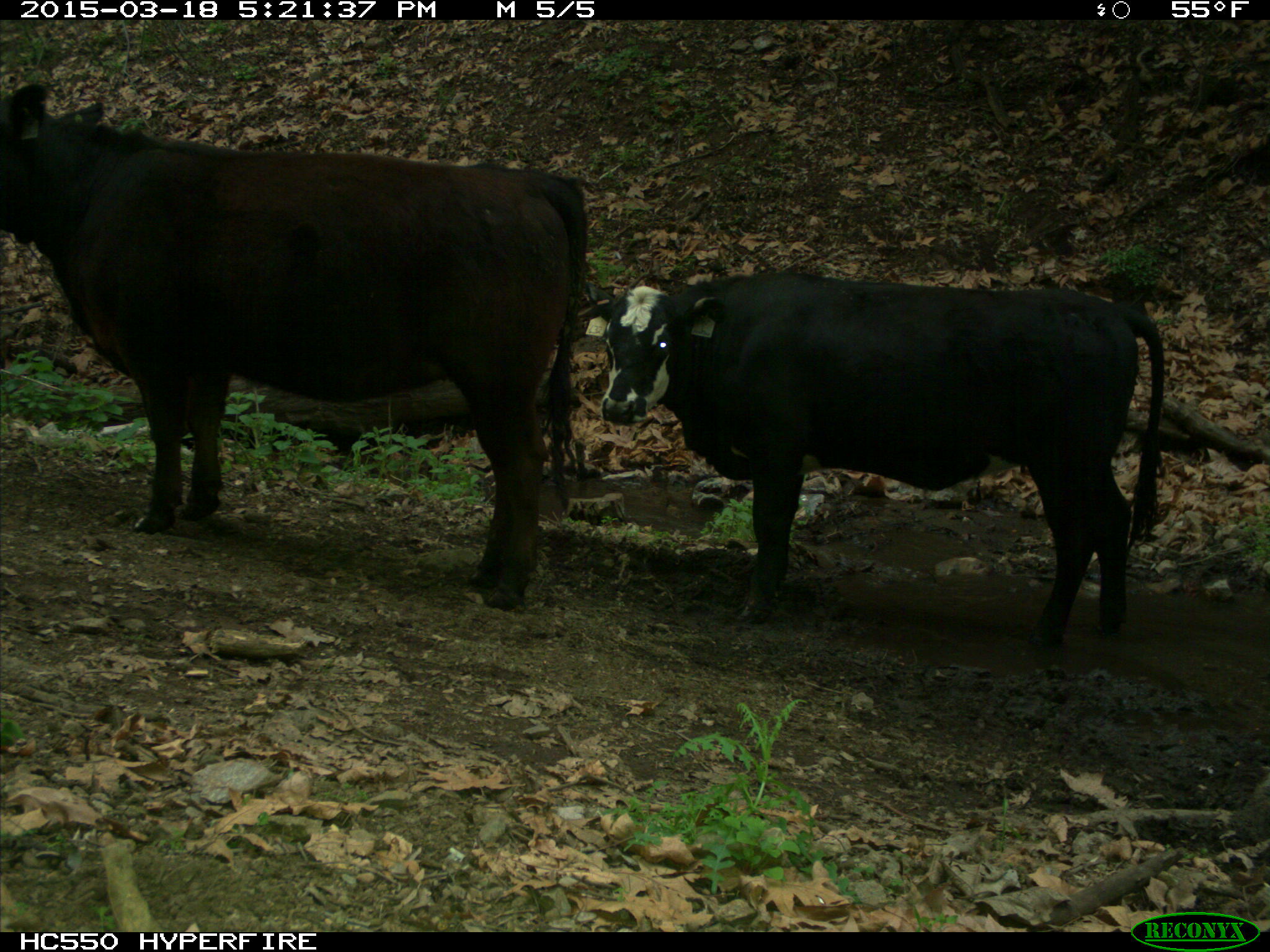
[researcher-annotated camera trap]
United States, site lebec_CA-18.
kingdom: Animalia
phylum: Chordata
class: Mammalia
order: Artiodactyla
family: Bovidae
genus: Bos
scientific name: Bos taurus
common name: domestic cow